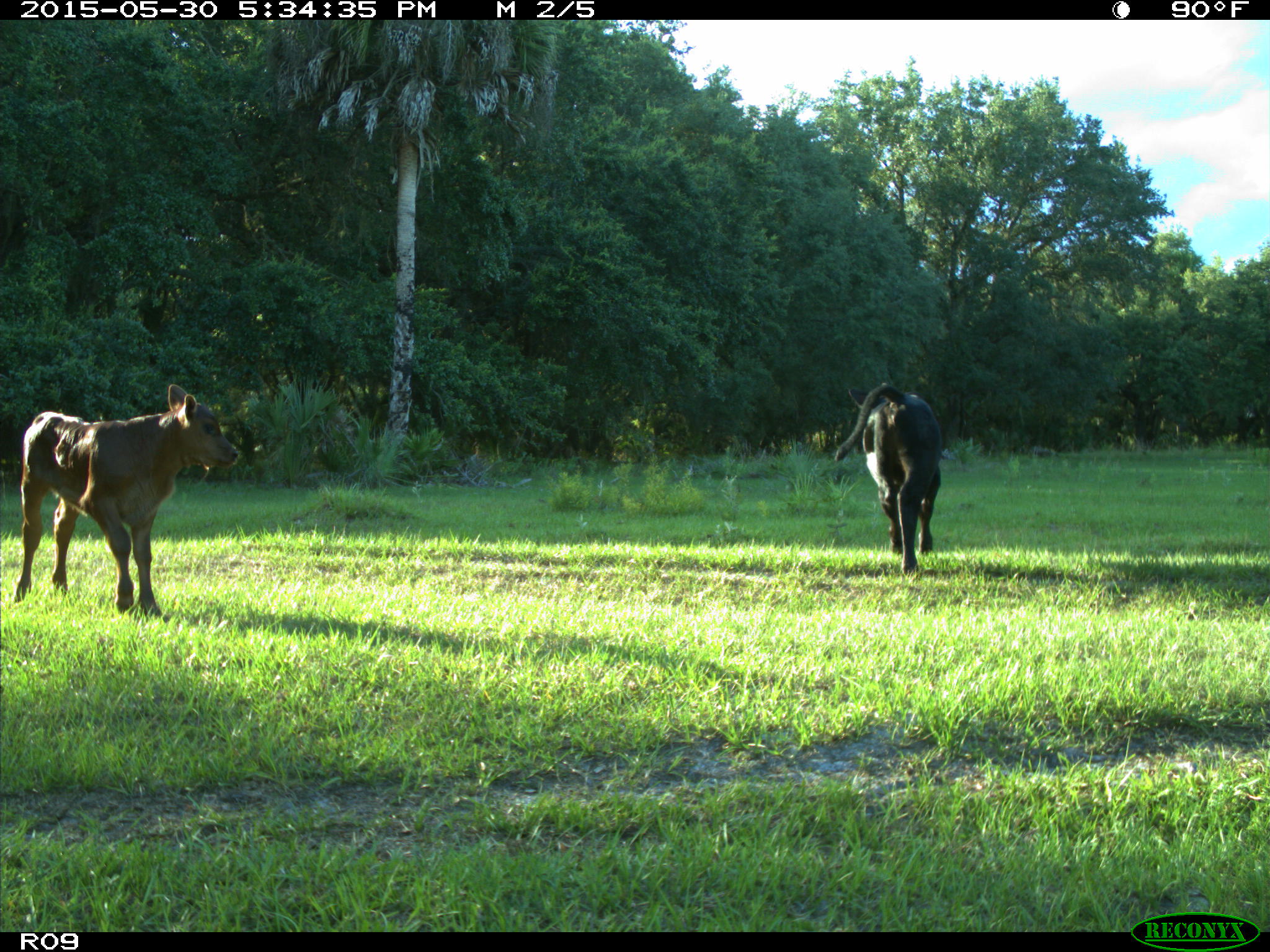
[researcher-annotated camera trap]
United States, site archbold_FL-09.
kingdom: Animalia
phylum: Chordata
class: Mammalia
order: Artiodactyla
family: Bovidae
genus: Bos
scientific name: Bos taurus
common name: domestic cow